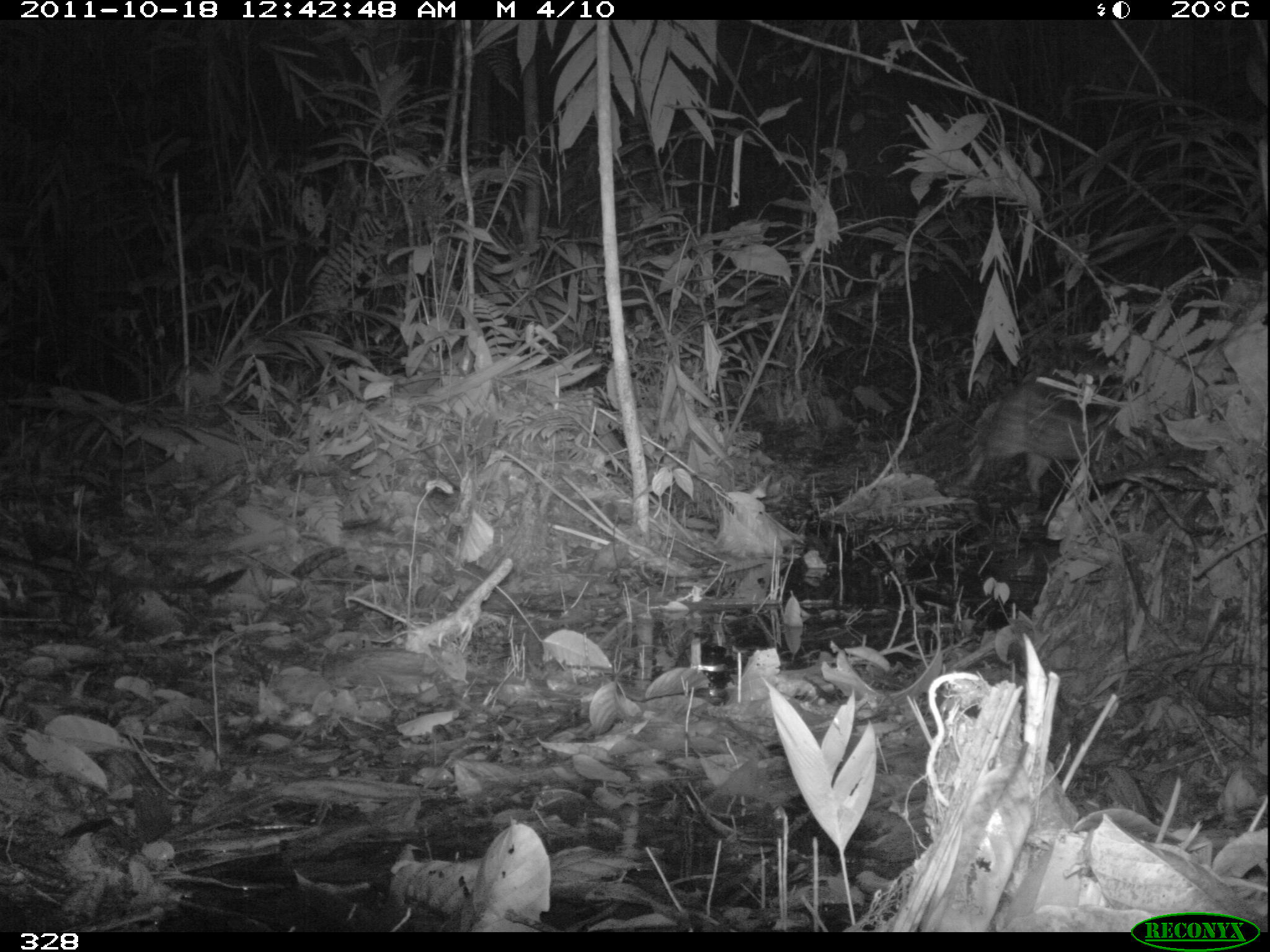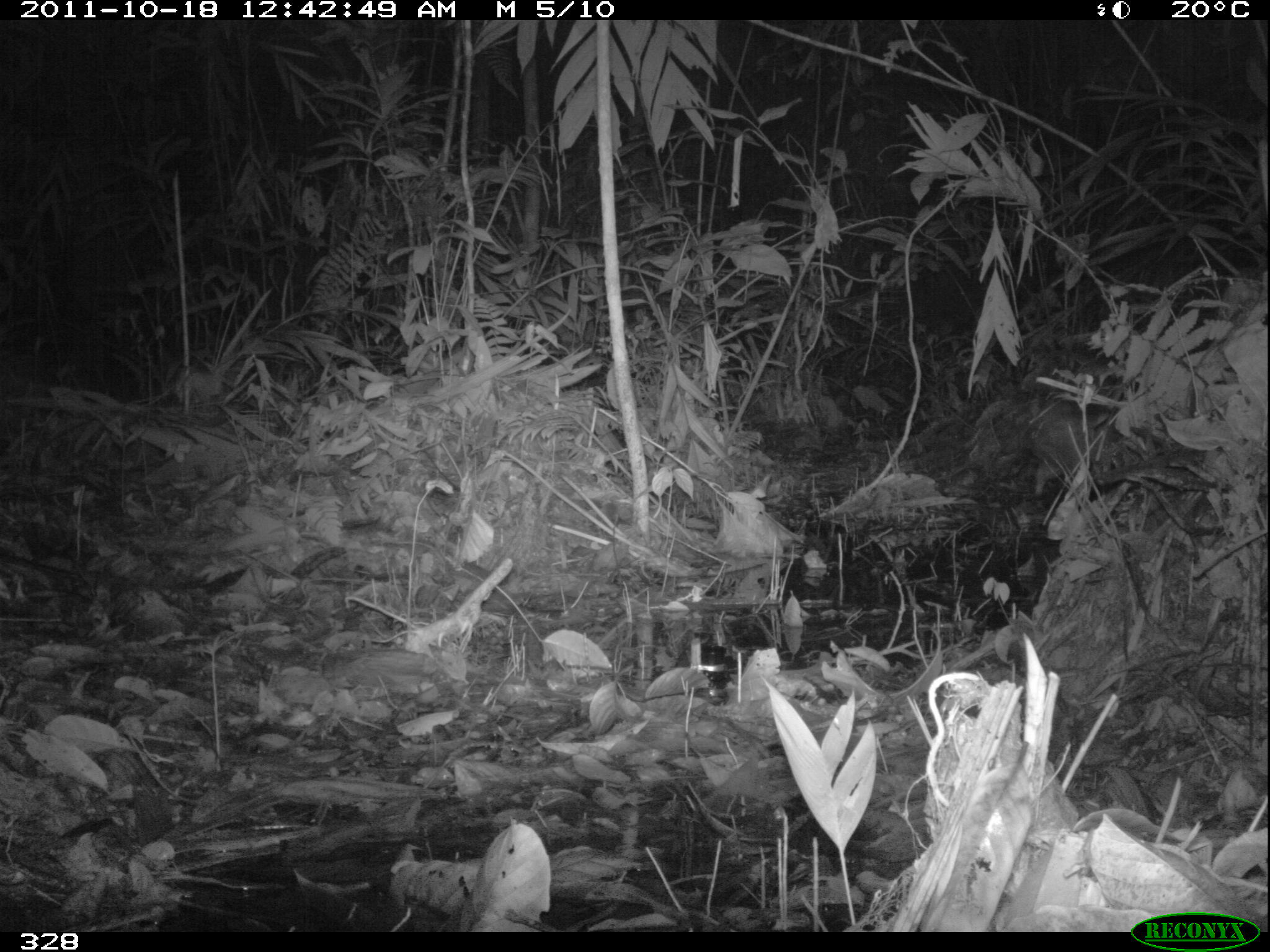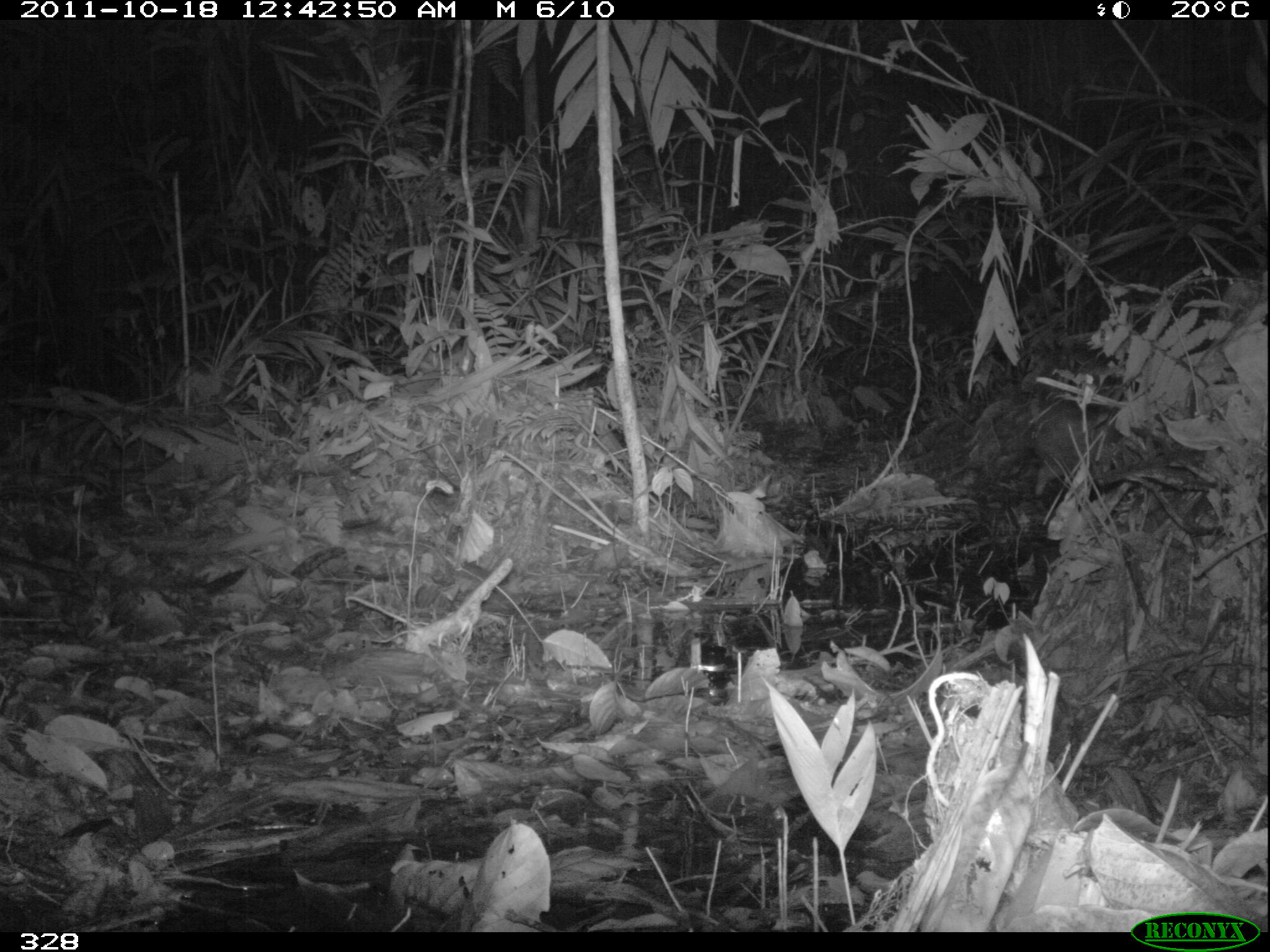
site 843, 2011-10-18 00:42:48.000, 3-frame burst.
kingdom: Animalia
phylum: Chordata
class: Mammalia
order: Rodentia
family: Cuniculidae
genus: Cuniculus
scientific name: Cuniculus paca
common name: spotted paca